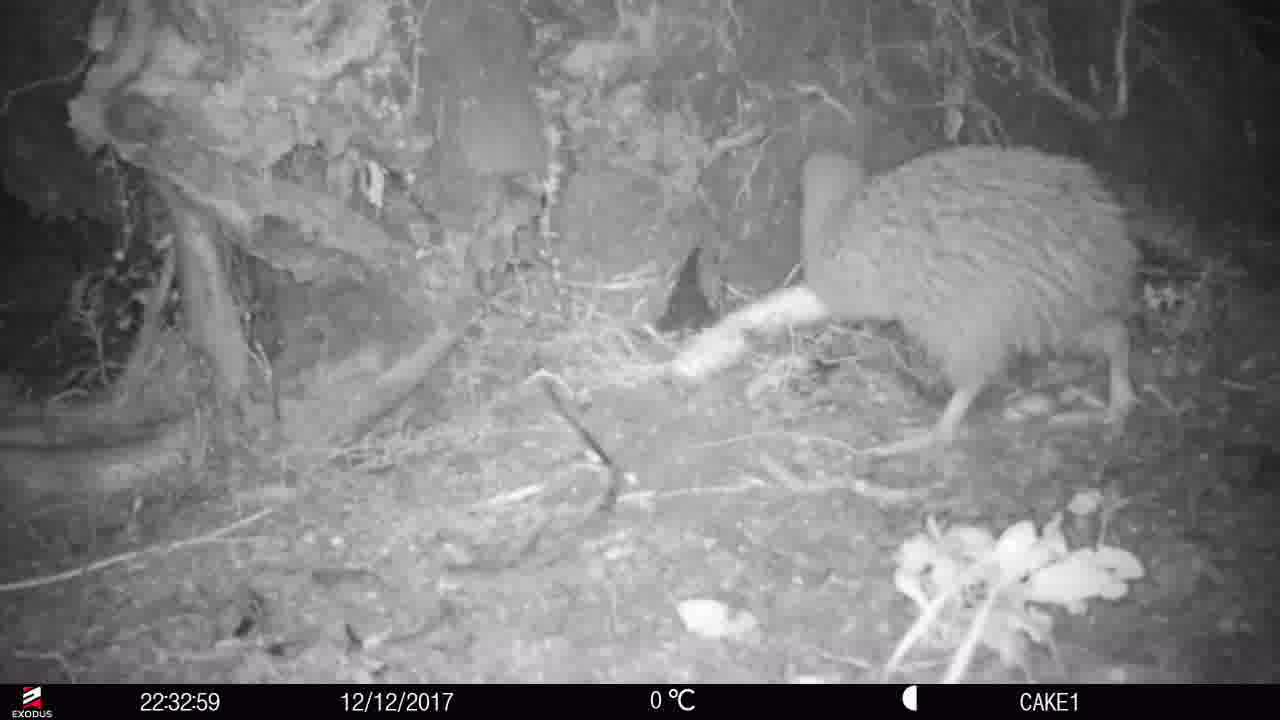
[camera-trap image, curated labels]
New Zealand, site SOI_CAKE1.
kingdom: Animalia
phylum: Chordata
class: Aves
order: Apterygiformes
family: Apterygidae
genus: Apteryx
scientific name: Apteryx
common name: kiwi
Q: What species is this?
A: Kiwi (Apteryx).